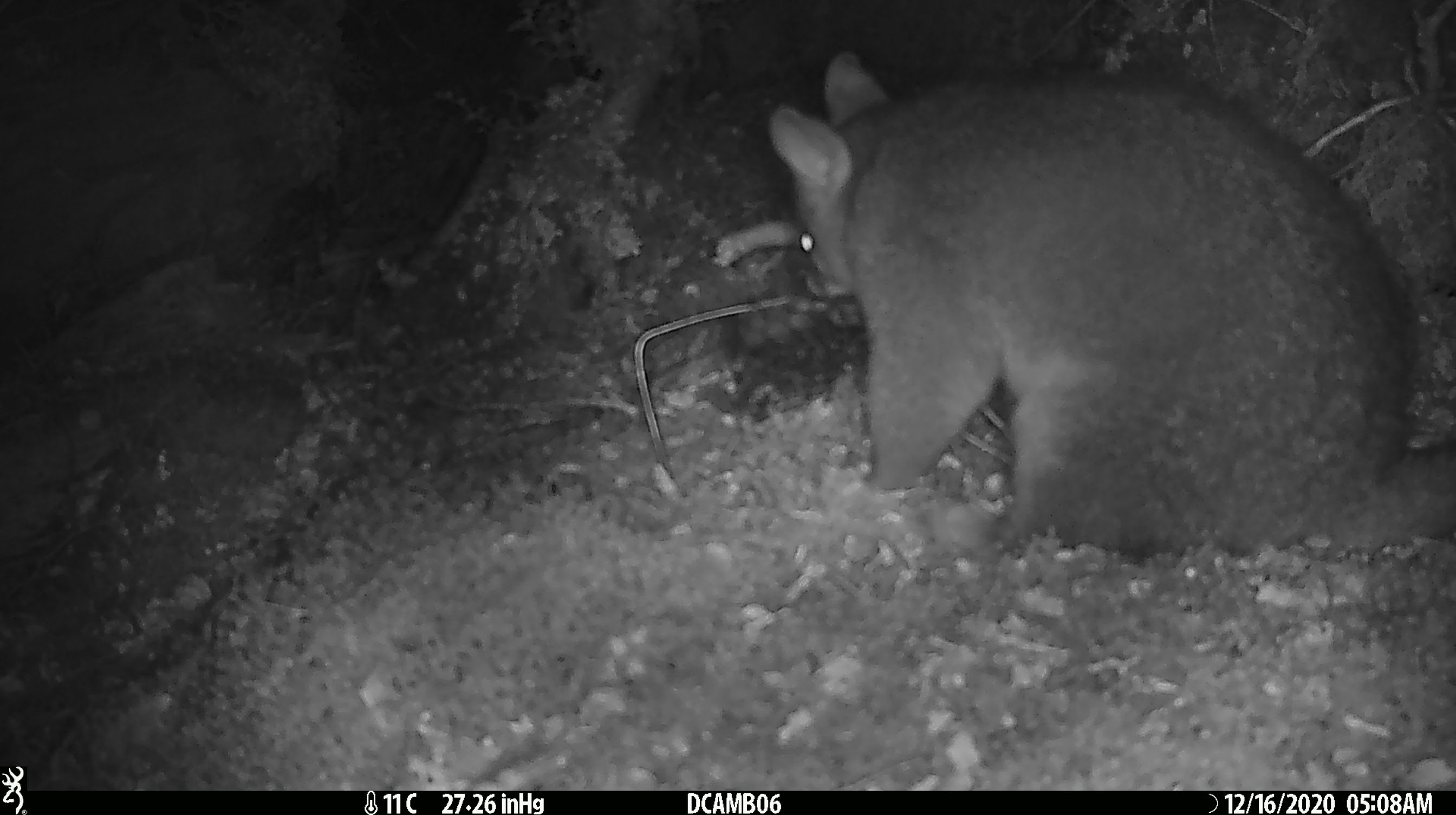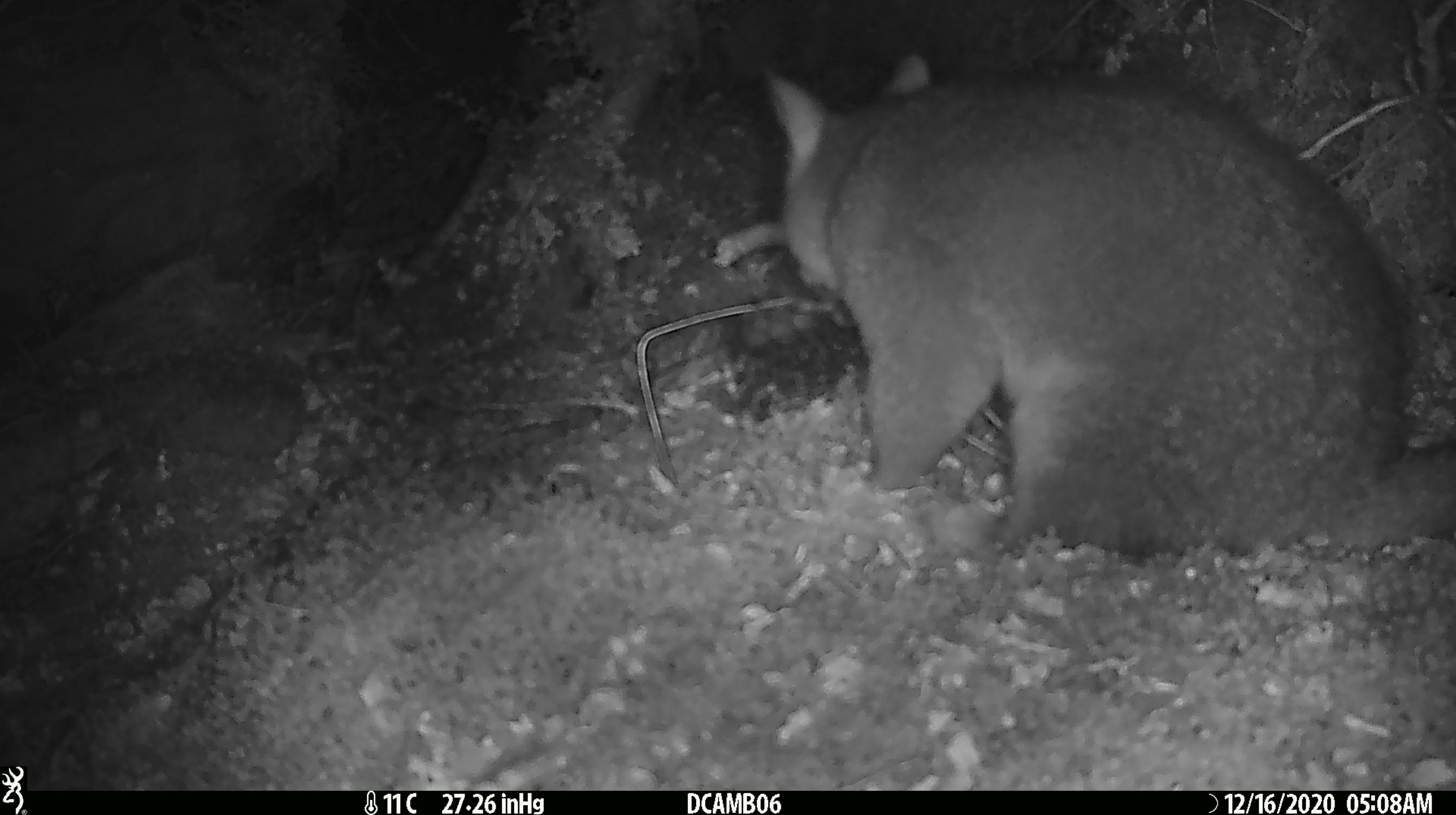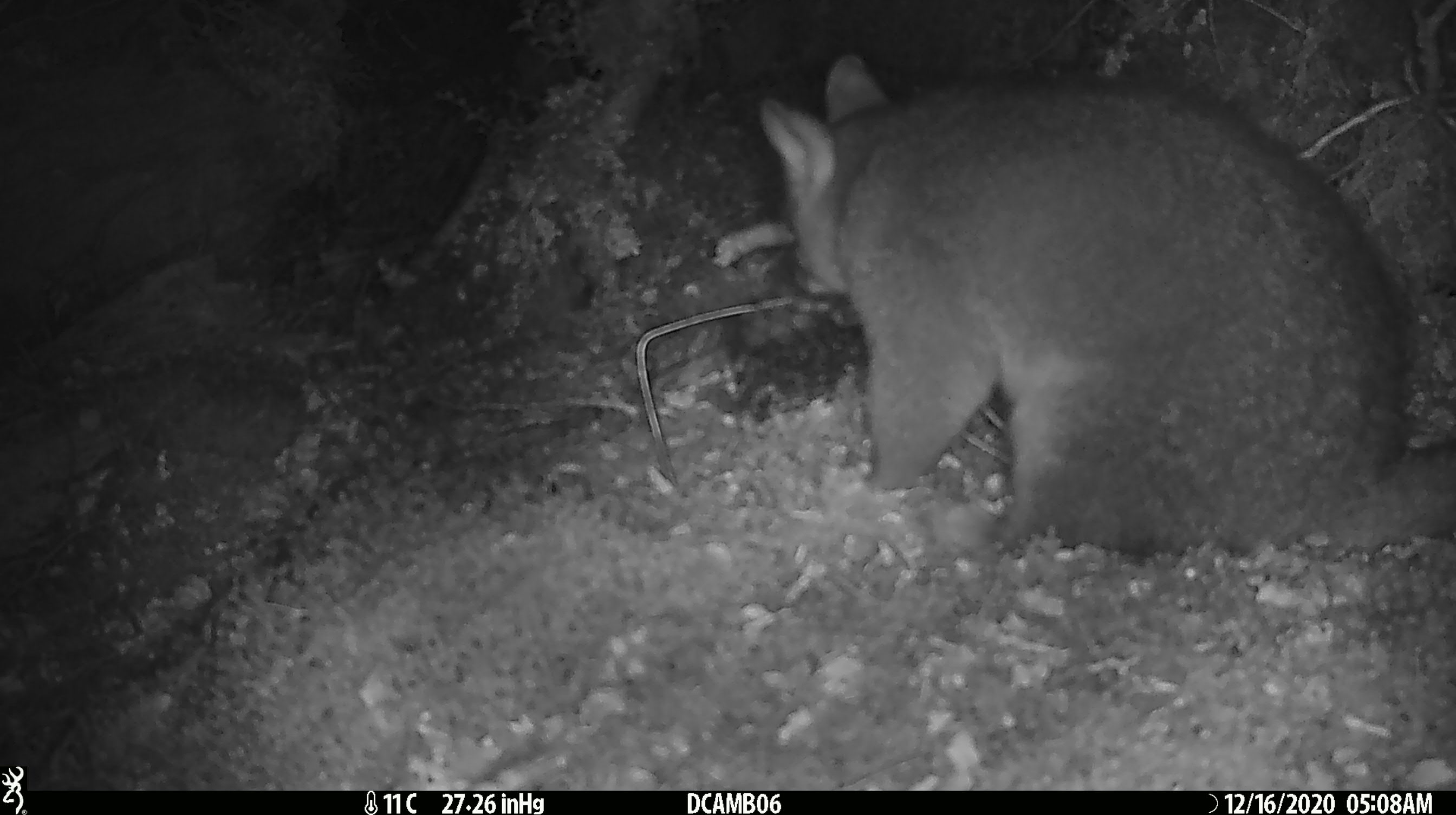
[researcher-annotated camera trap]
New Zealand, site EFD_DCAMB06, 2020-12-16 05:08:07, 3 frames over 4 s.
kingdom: Animalia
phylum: Chordata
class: Mammalia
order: Diprotodontia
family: Phalangeridae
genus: Trichosurus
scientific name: Trichosurus vulpecula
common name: common brushtail possum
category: possum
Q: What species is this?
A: Possum (common brushtail possum) (Trichosurus vulpecula).